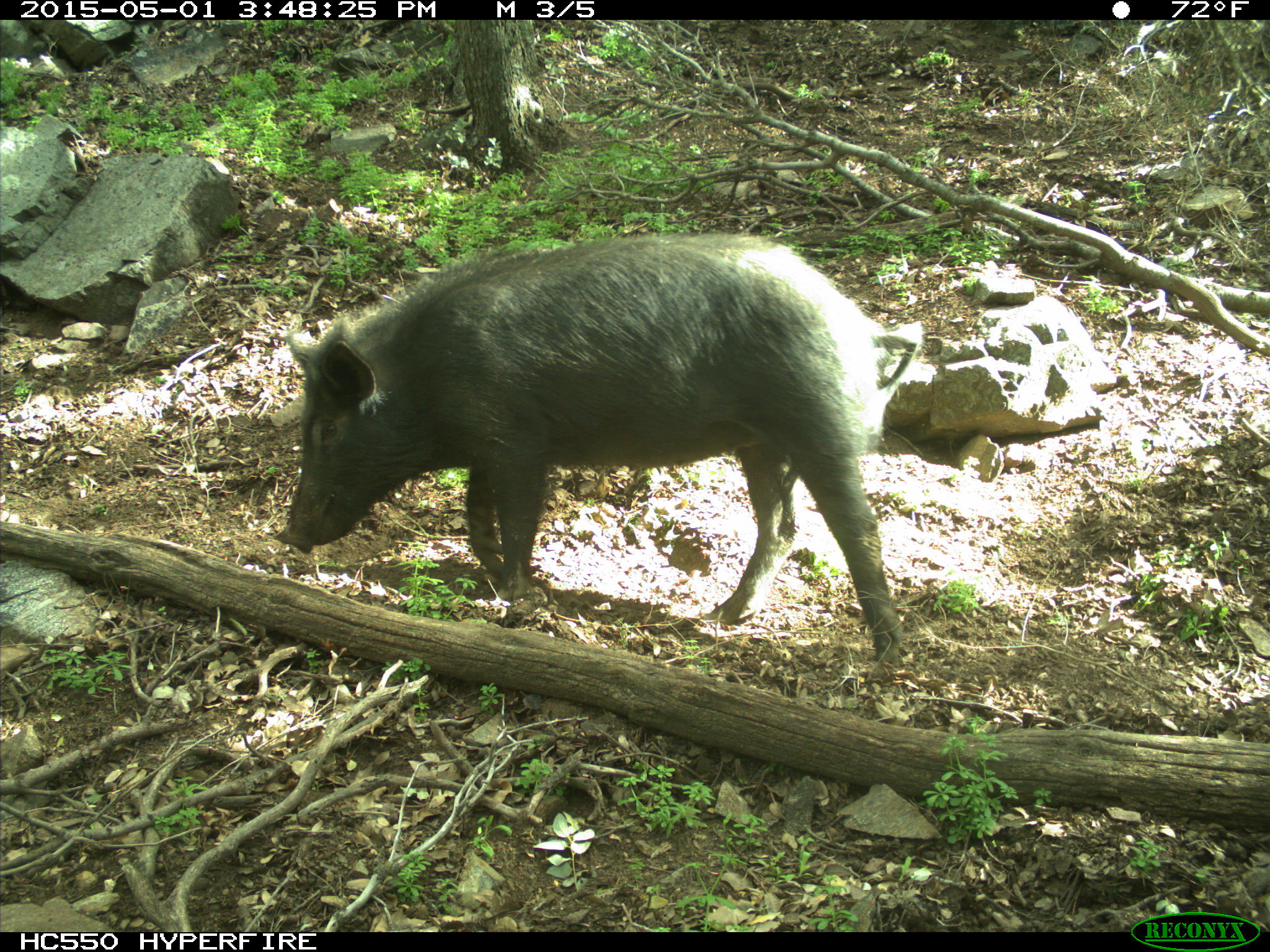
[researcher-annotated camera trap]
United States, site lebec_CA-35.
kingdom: Animalia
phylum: Chordata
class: Mammalia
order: Artiodactyla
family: Suidae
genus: Sus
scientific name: Sus scrofa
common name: wild boar